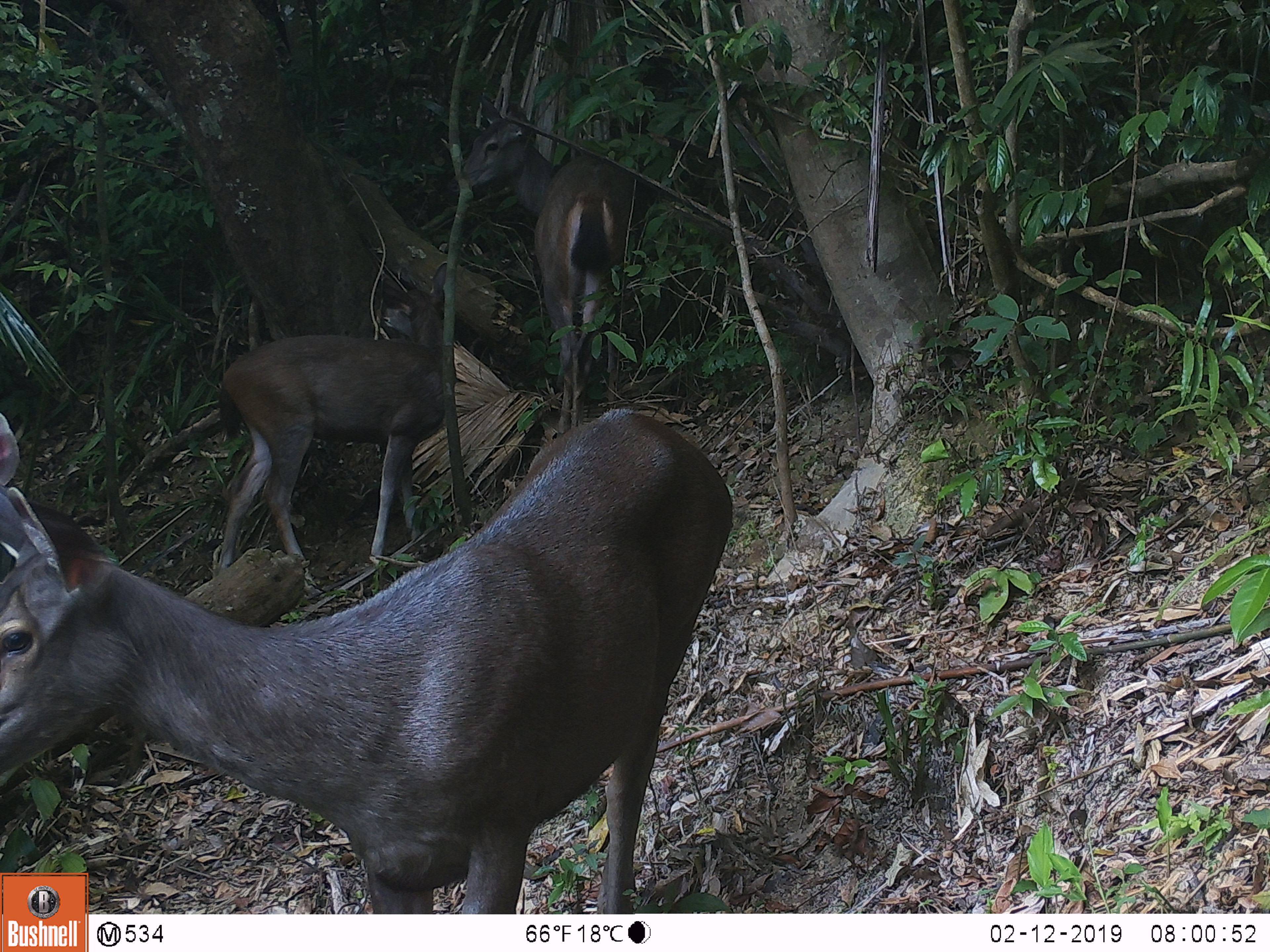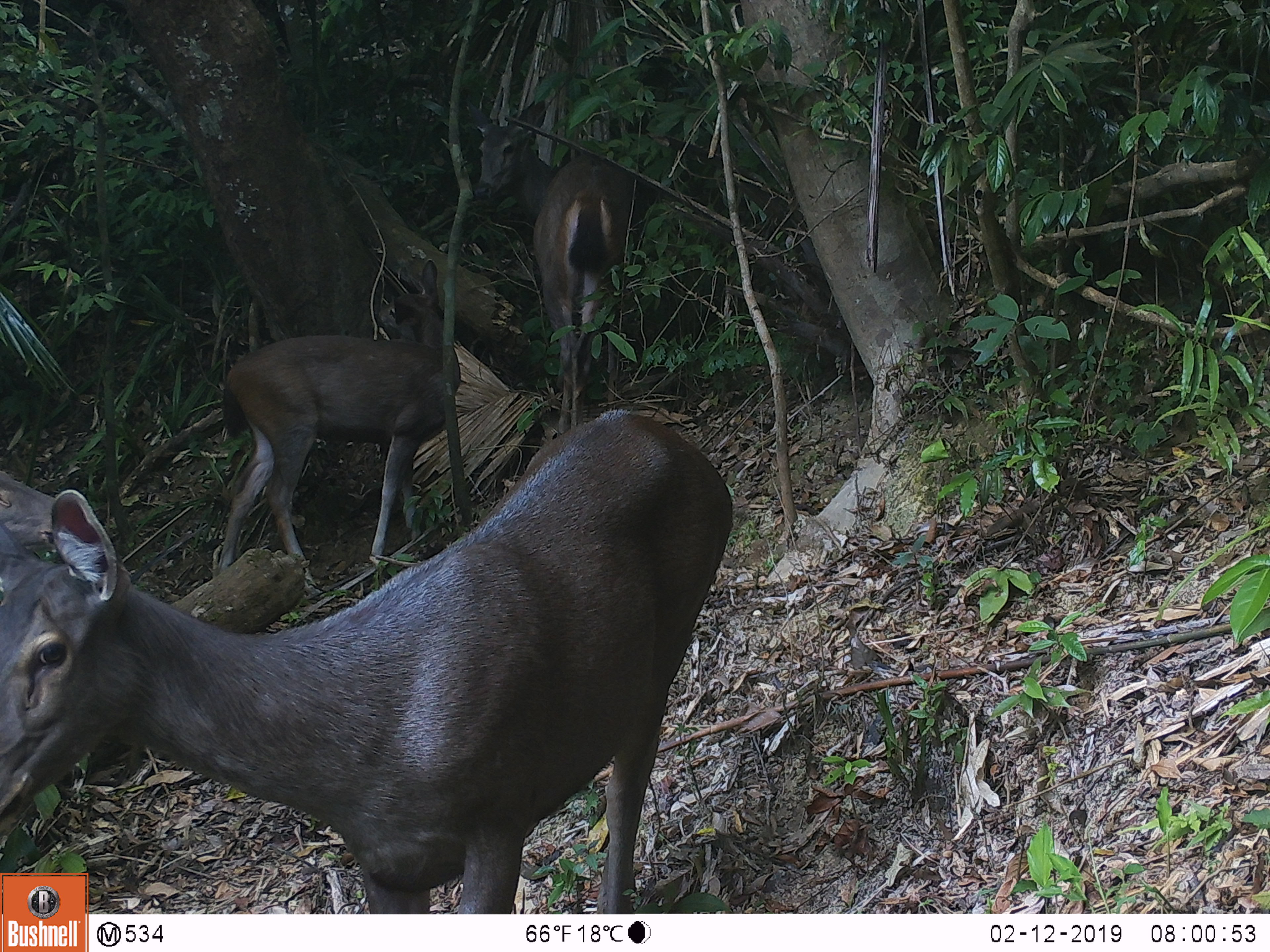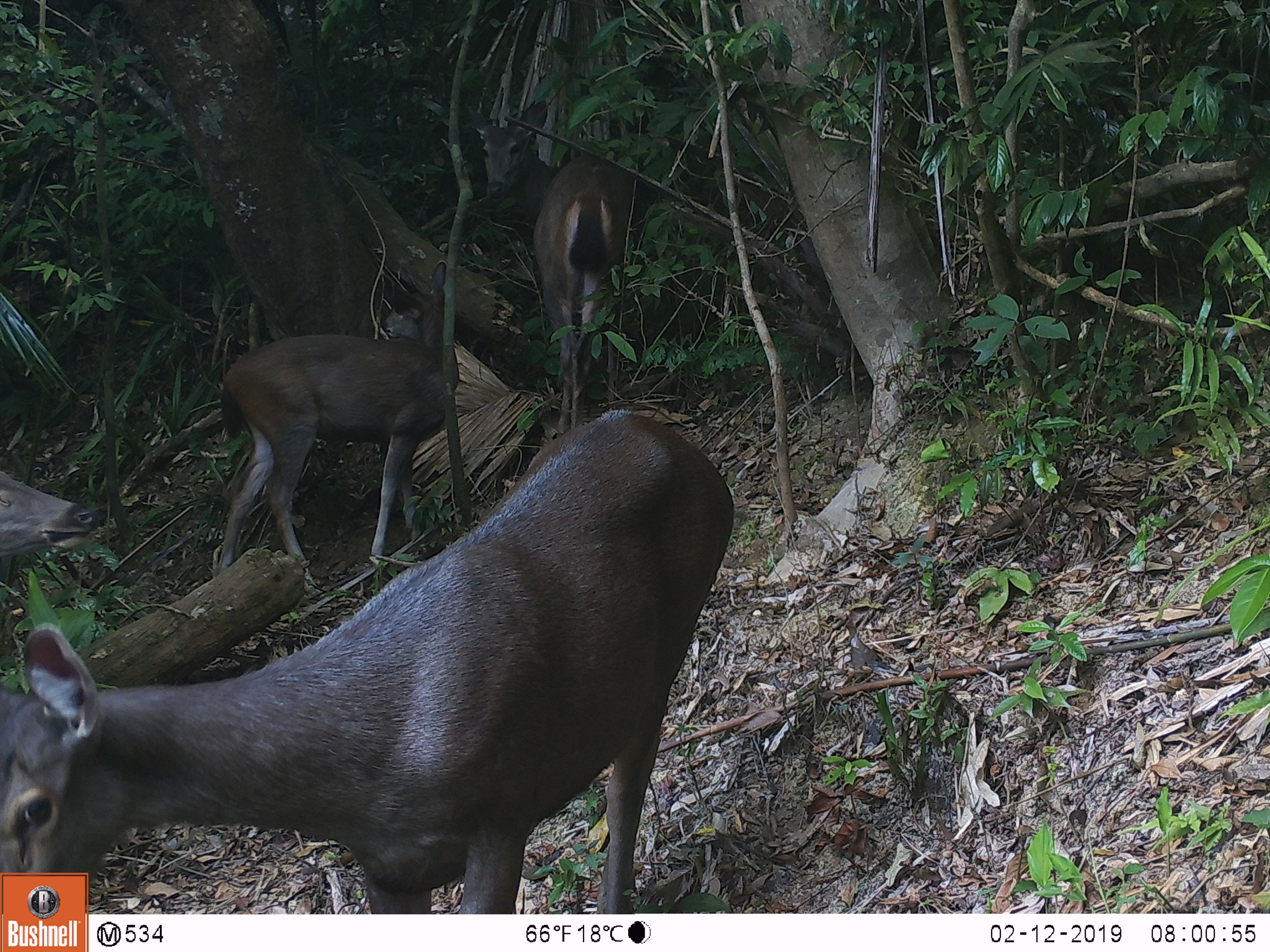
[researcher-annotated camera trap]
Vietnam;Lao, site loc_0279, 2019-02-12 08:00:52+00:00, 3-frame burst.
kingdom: Animalia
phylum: Chordata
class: Mammalia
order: Artiodactyla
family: Cervidae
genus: Rusa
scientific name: Rusa unicolor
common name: sambar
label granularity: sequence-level